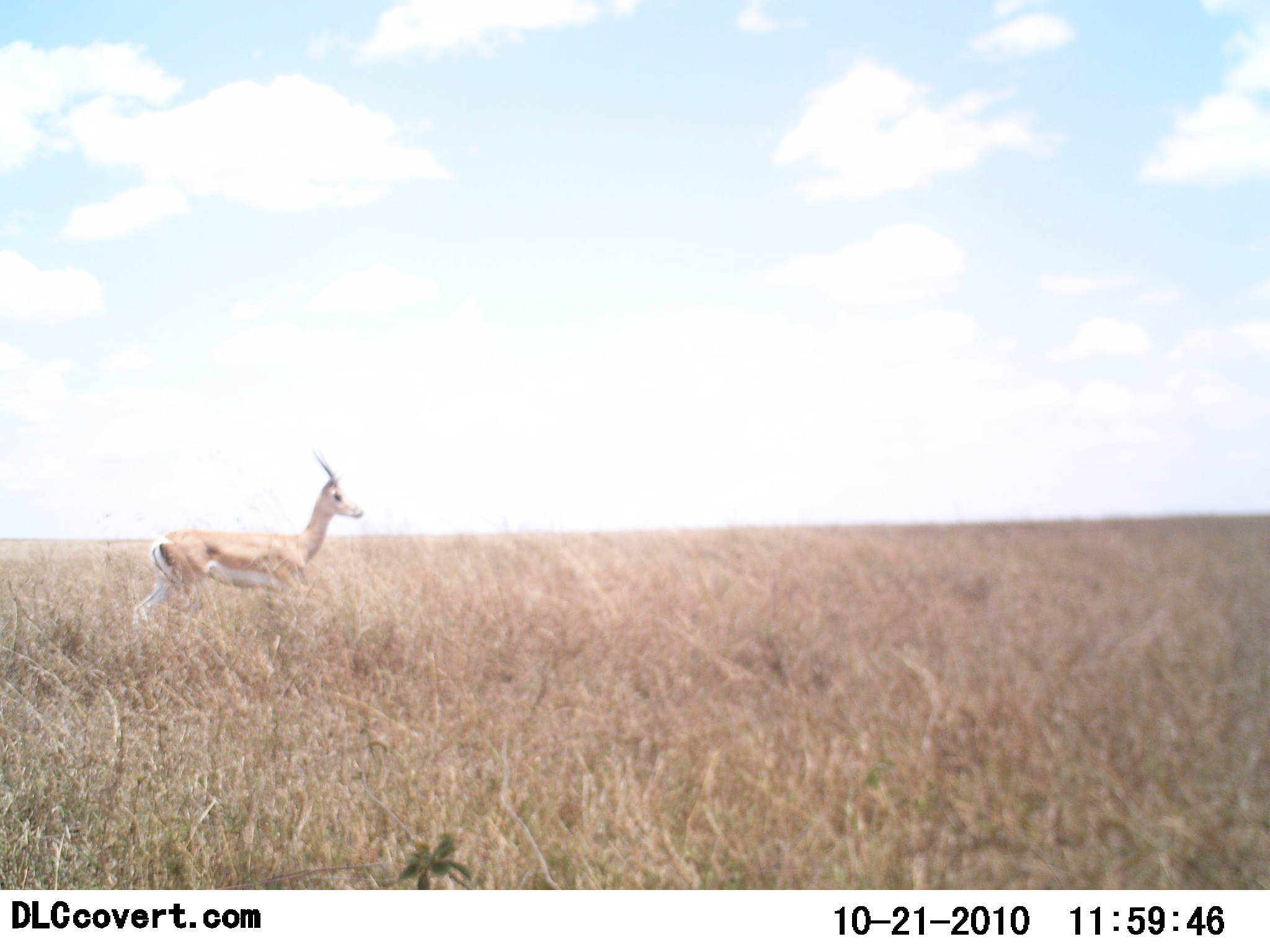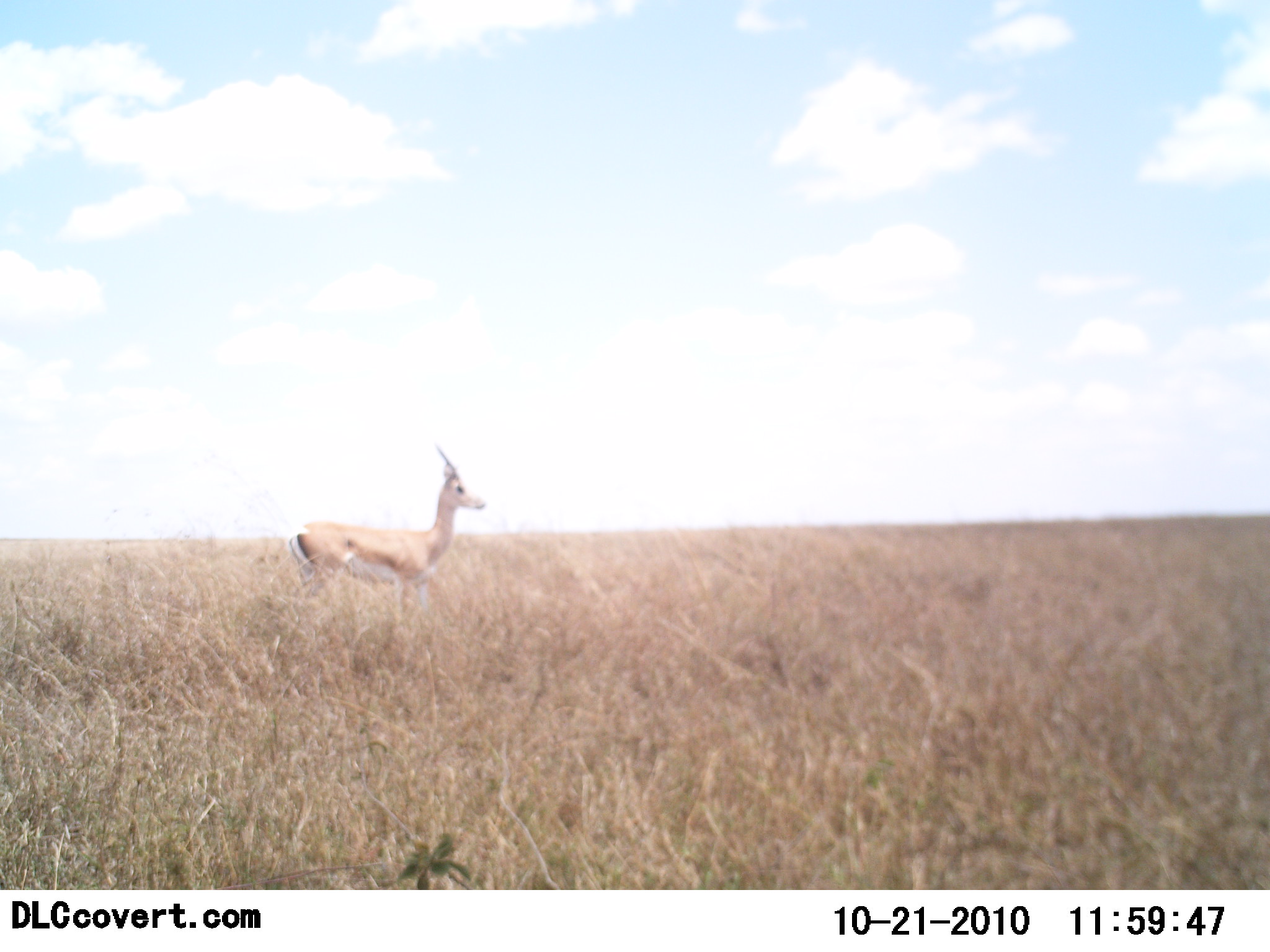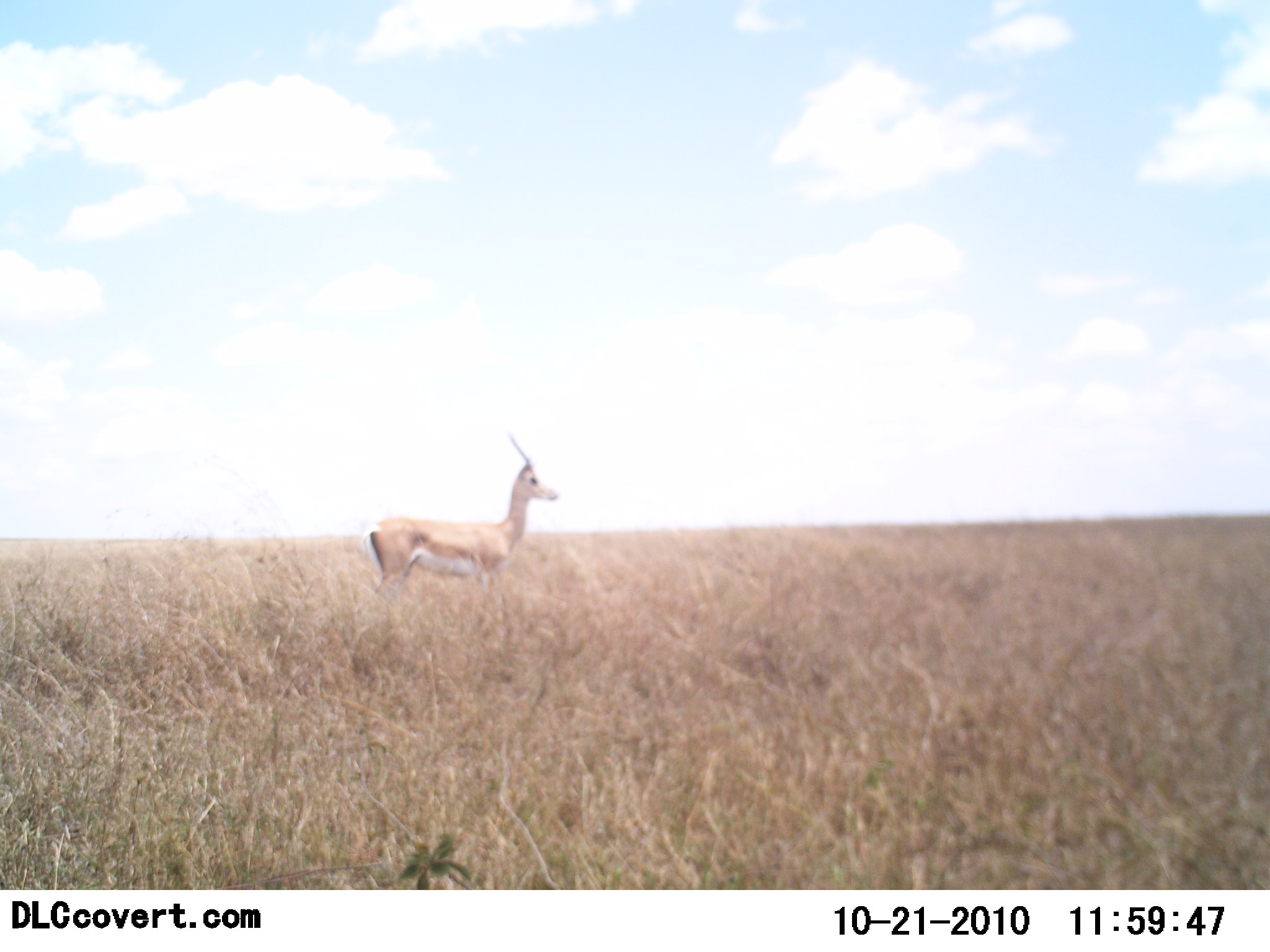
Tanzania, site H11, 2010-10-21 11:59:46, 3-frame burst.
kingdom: Animalia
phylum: Chordata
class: Mammalia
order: Artiodactyla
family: Bovidae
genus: Nanger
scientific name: Nanger granti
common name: grant's gazelle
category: gazellegrants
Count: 1.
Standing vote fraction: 10%.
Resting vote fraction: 0%.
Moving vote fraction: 90%.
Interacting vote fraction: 0%.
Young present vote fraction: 0%.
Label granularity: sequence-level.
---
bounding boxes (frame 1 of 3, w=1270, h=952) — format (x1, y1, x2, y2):
animal: (130, 443, 366, 635)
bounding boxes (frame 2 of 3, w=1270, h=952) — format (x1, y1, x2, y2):
animal: (288, 439, 488, 618)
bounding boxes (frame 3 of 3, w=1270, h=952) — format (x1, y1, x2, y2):
animal: (357, 427, 561, 614)